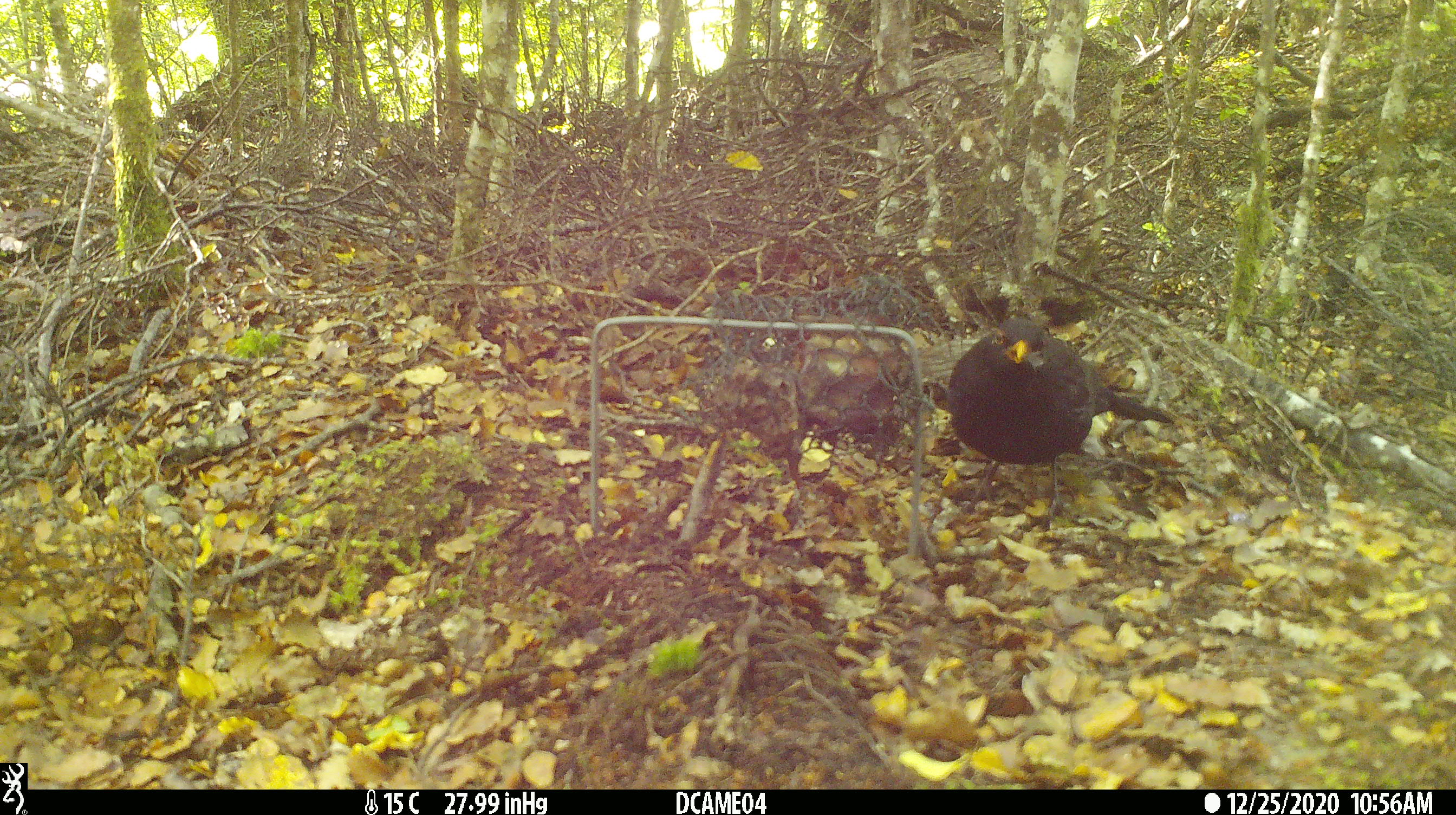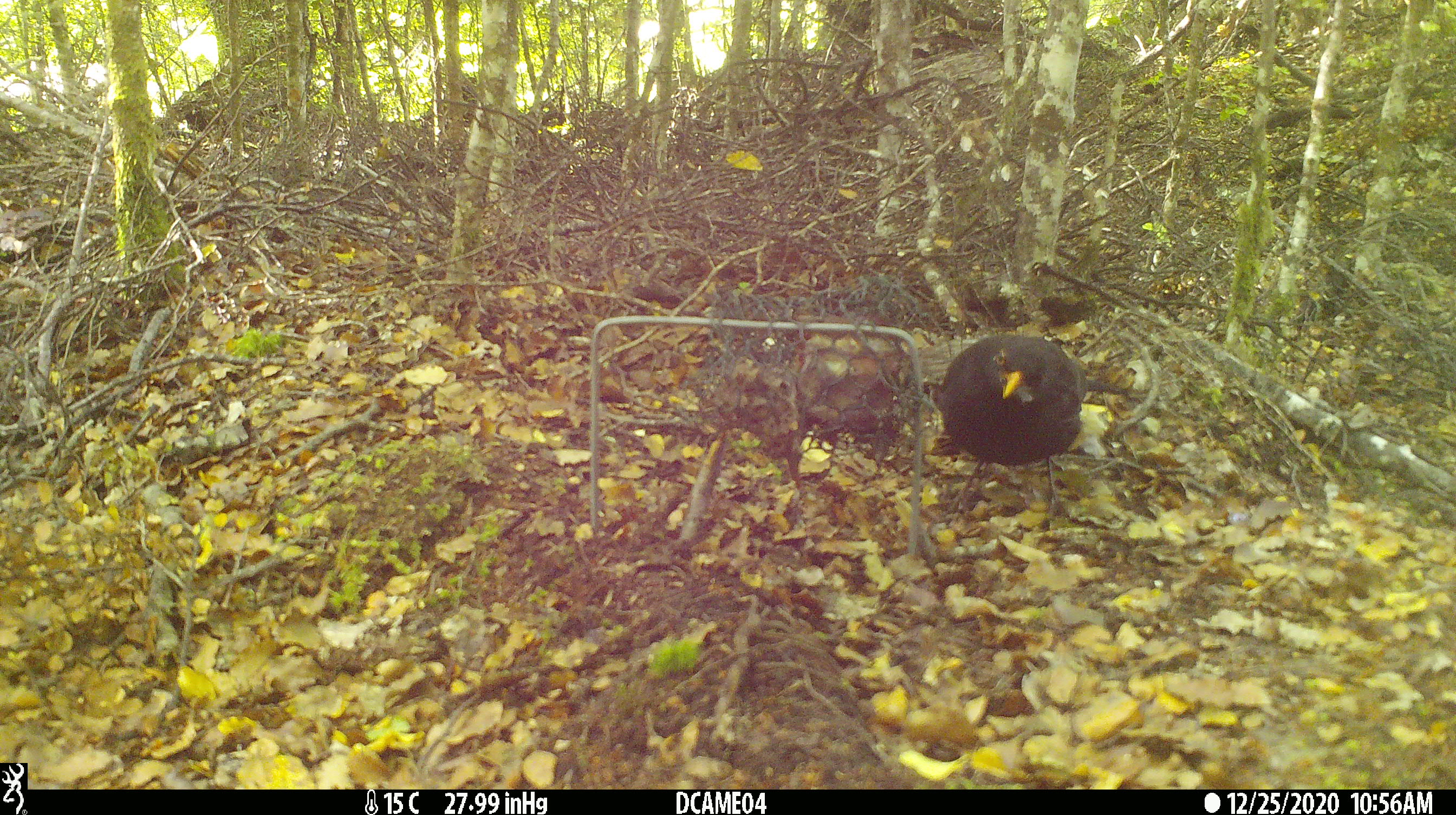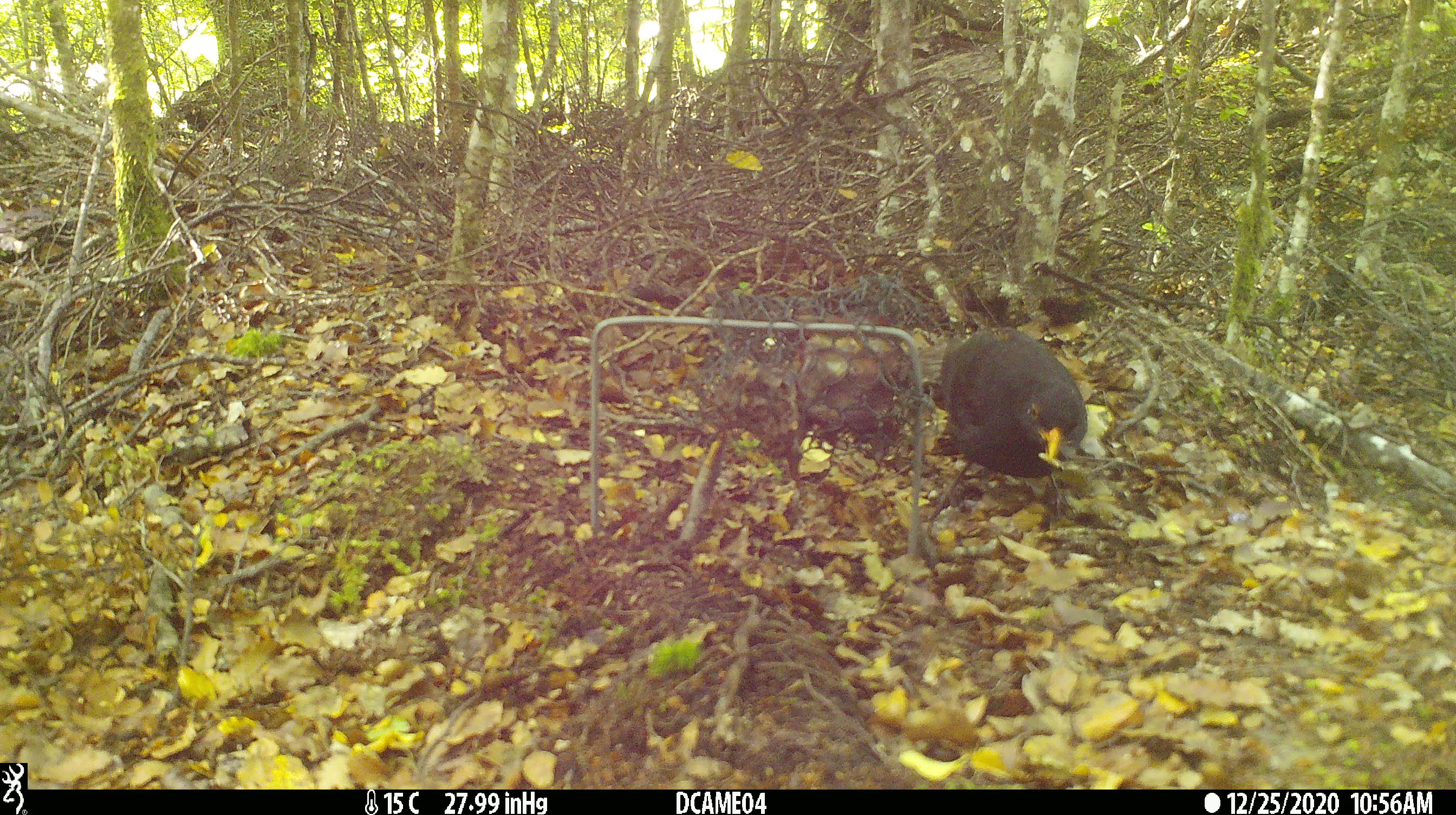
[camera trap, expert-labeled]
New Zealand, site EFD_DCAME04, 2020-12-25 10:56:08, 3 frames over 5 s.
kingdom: Animalia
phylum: Chordata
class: Aves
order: Passeriformes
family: Turdidae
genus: Turdus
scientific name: Turdus merula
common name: eurasian blackbird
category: blackbird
Blackbird (eurasian blackbird) (Turdus merula).